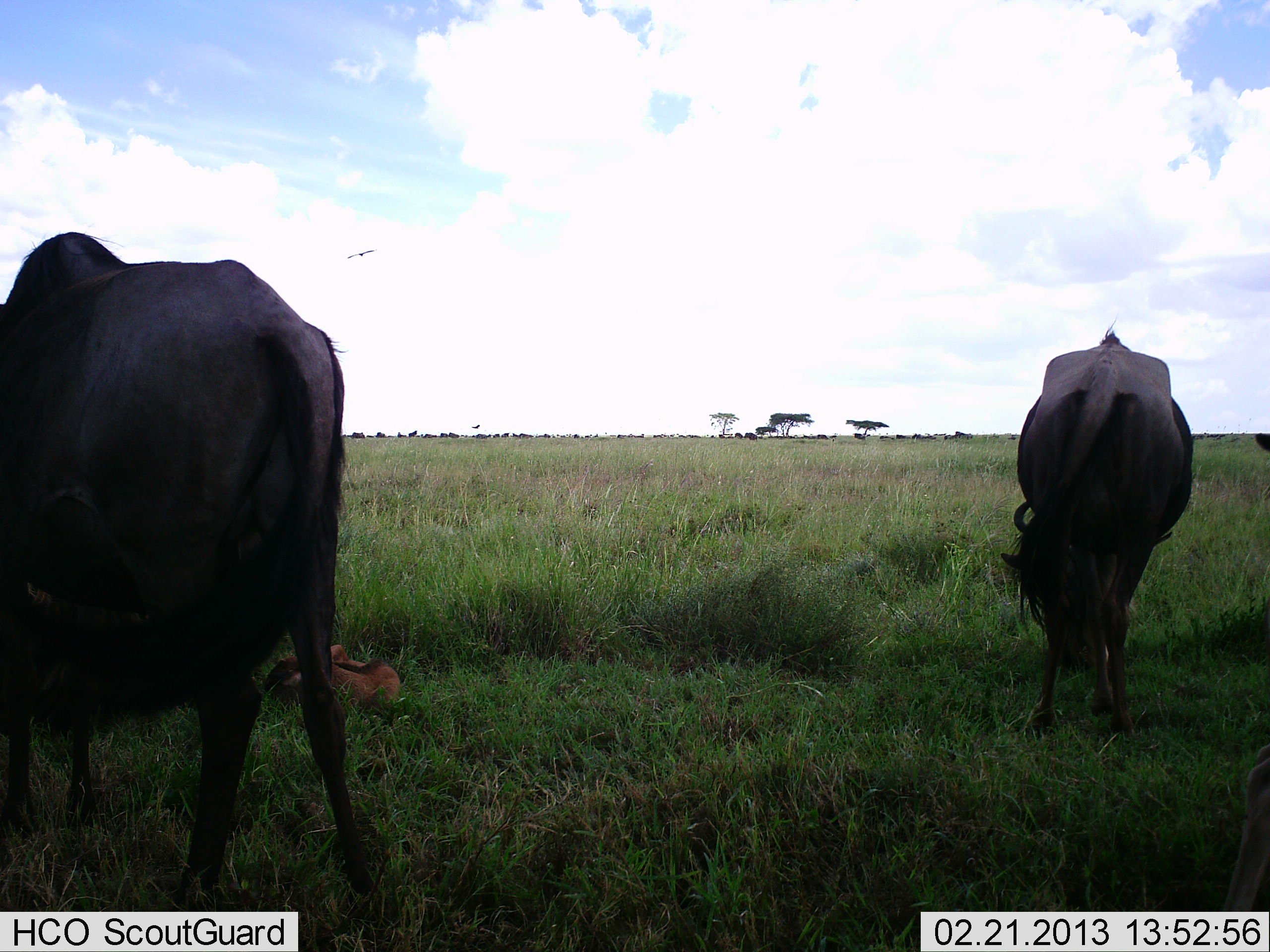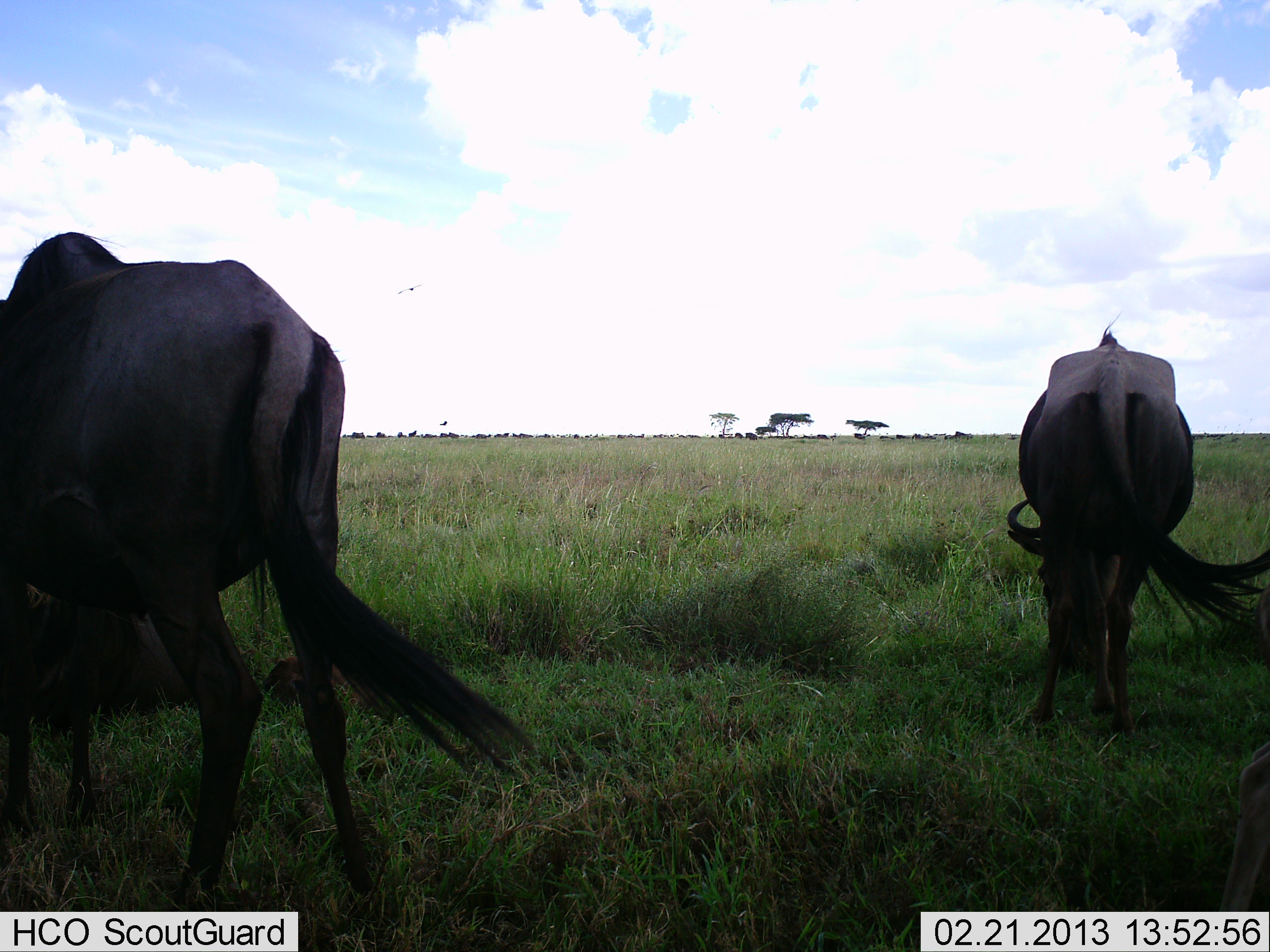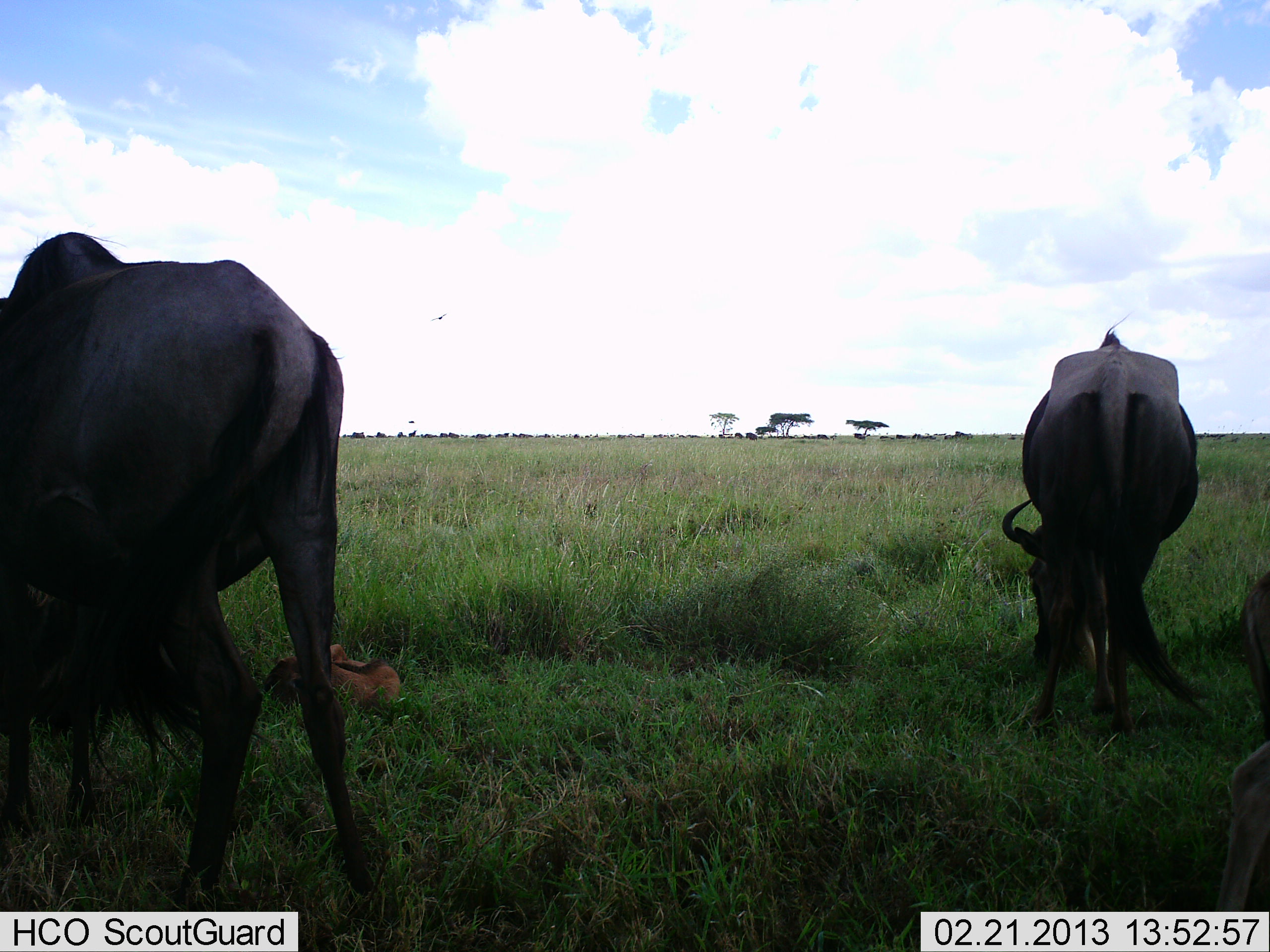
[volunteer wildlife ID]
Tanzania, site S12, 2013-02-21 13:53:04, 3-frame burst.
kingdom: Animalia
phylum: Chordata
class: Mammalia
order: Artiodactyla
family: Bovidae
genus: Connochaetes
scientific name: Connochaetes taurinus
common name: blue wildebeest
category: wildebeest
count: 3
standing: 35%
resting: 52%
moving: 0%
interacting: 0%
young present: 30%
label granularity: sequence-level